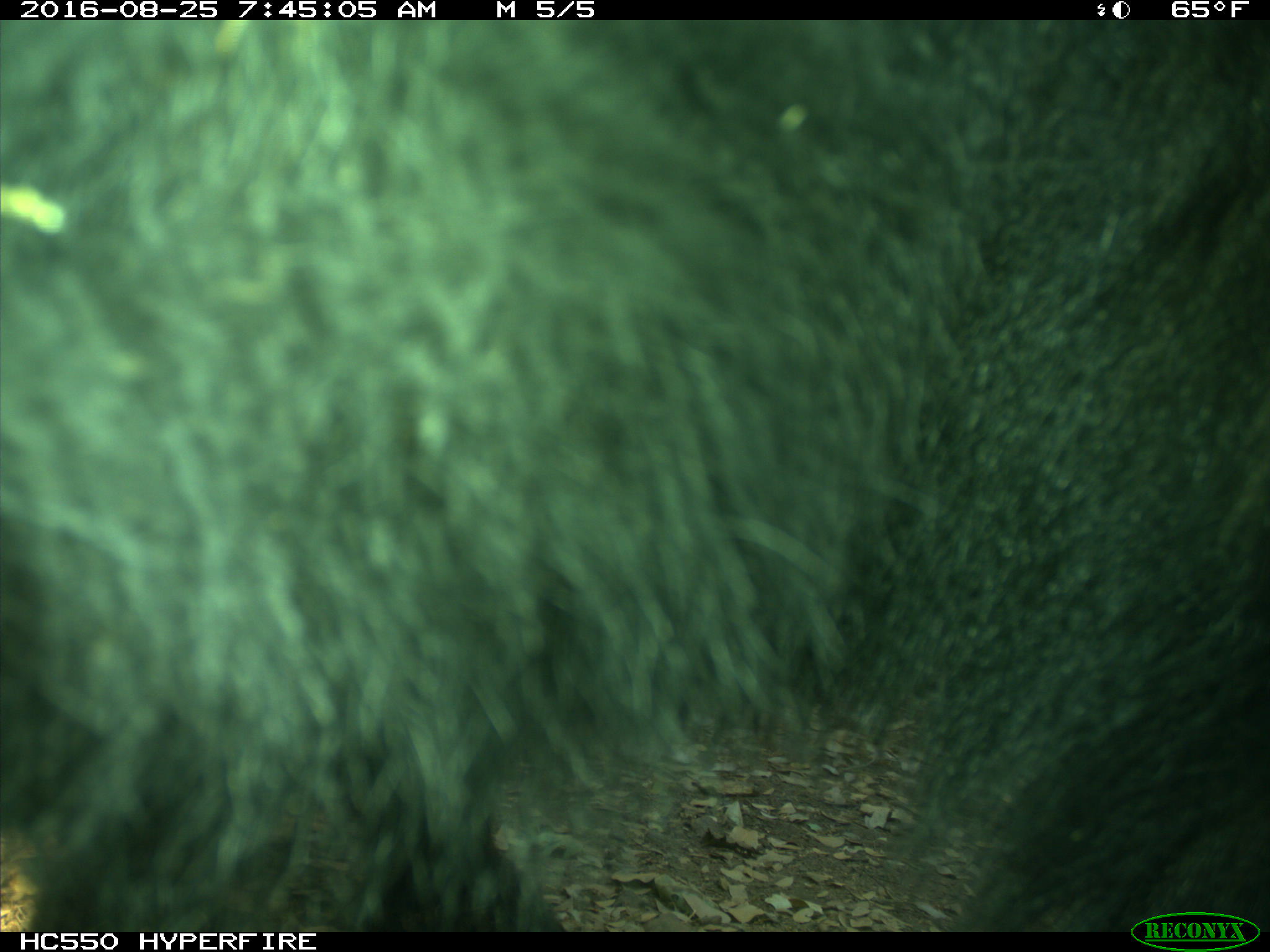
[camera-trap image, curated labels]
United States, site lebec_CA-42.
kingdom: Animalia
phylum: Chordata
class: Mammalia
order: Carnivora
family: Ursidae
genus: Ursus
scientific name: Ursus americanus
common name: american black bear